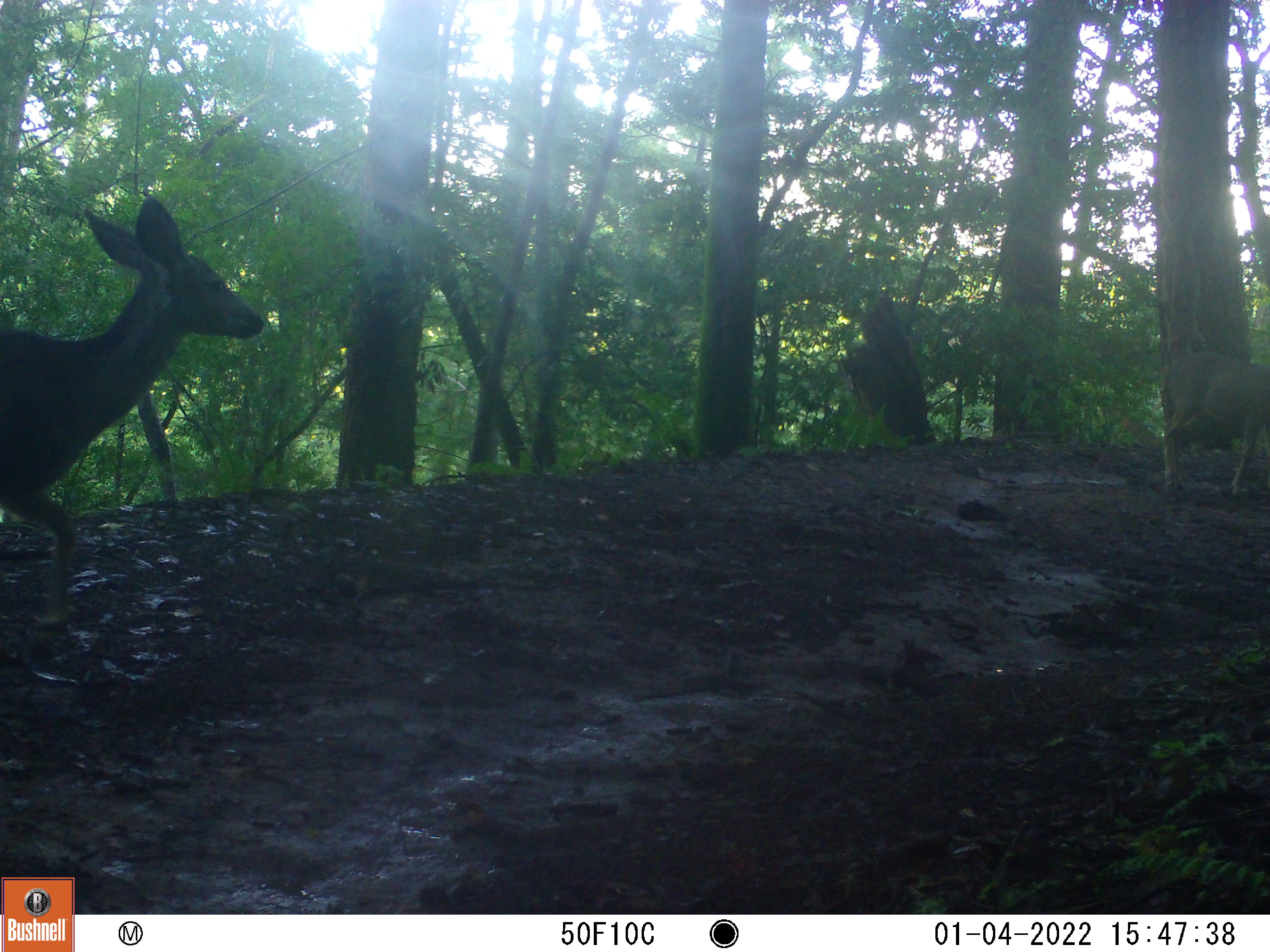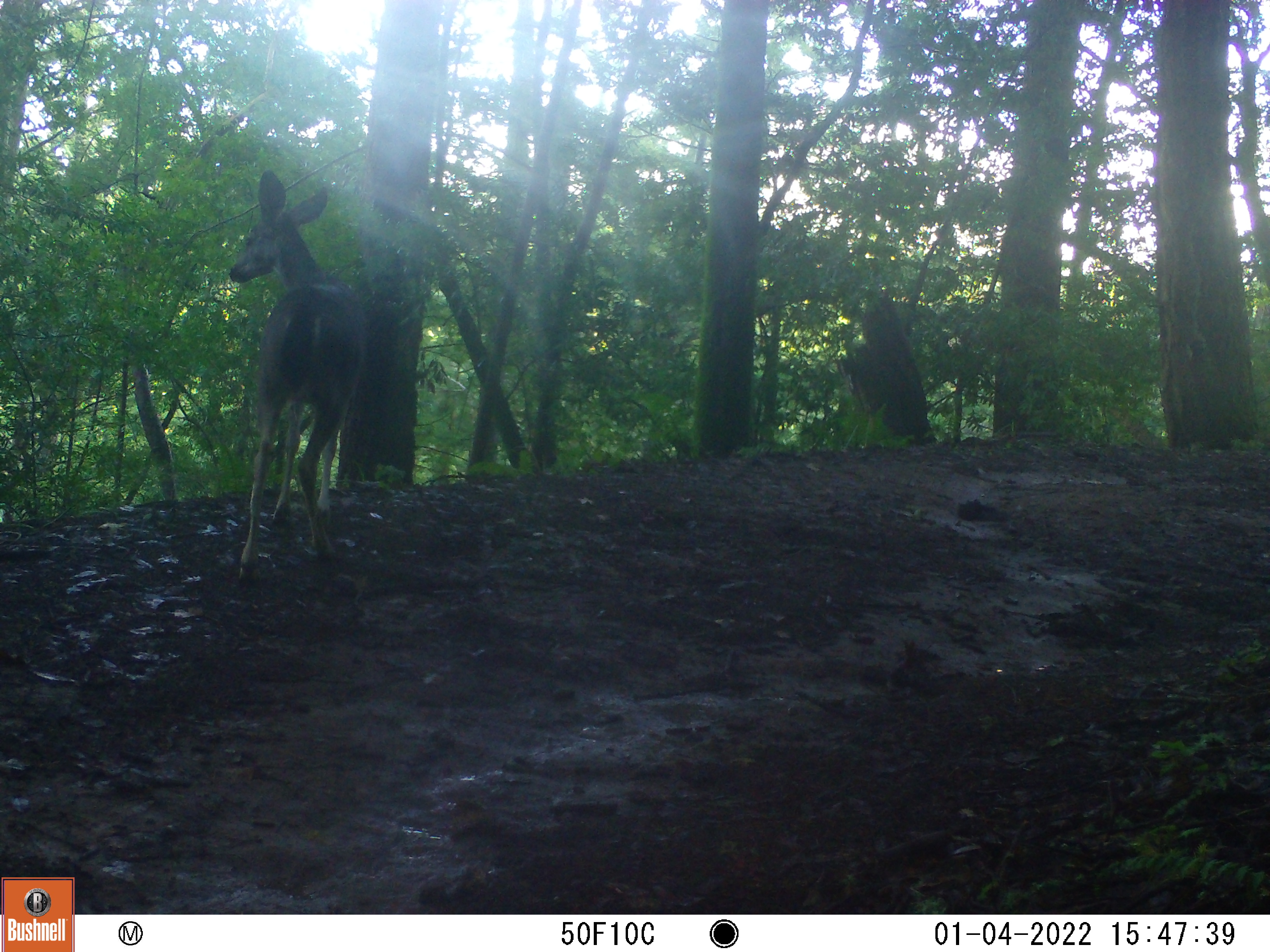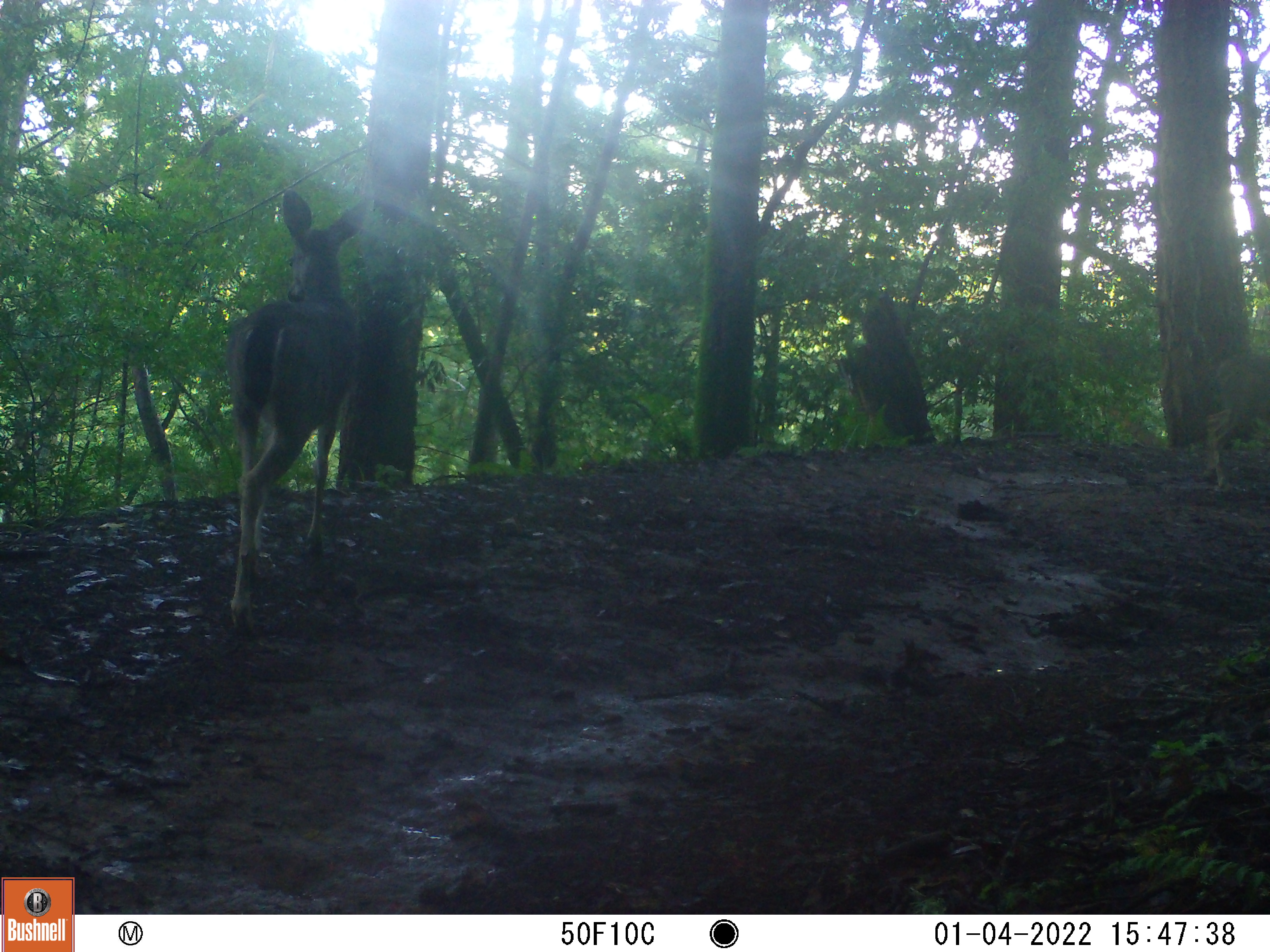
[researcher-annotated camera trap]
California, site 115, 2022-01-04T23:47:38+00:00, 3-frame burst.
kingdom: Animalia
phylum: Chordata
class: Mammalia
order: Artiodactyla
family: Cervidae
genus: Odocoileus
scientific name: Odocoileus hemionus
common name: mule deer